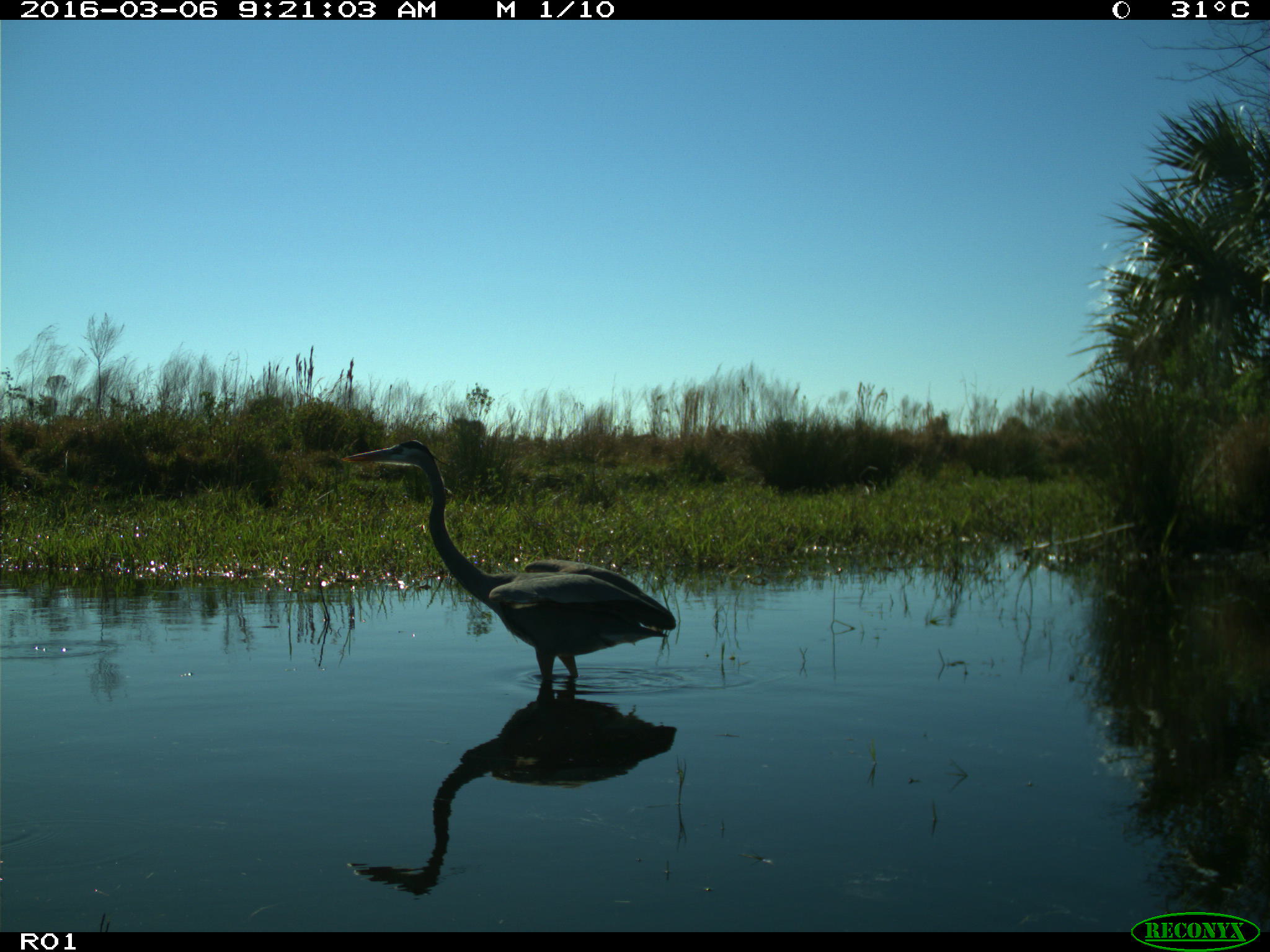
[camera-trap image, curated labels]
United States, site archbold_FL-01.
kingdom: Animalia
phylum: Chordata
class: Aves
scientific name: Aves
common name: birds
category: unidentified bird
Unidentified bird (birds) (Aves).